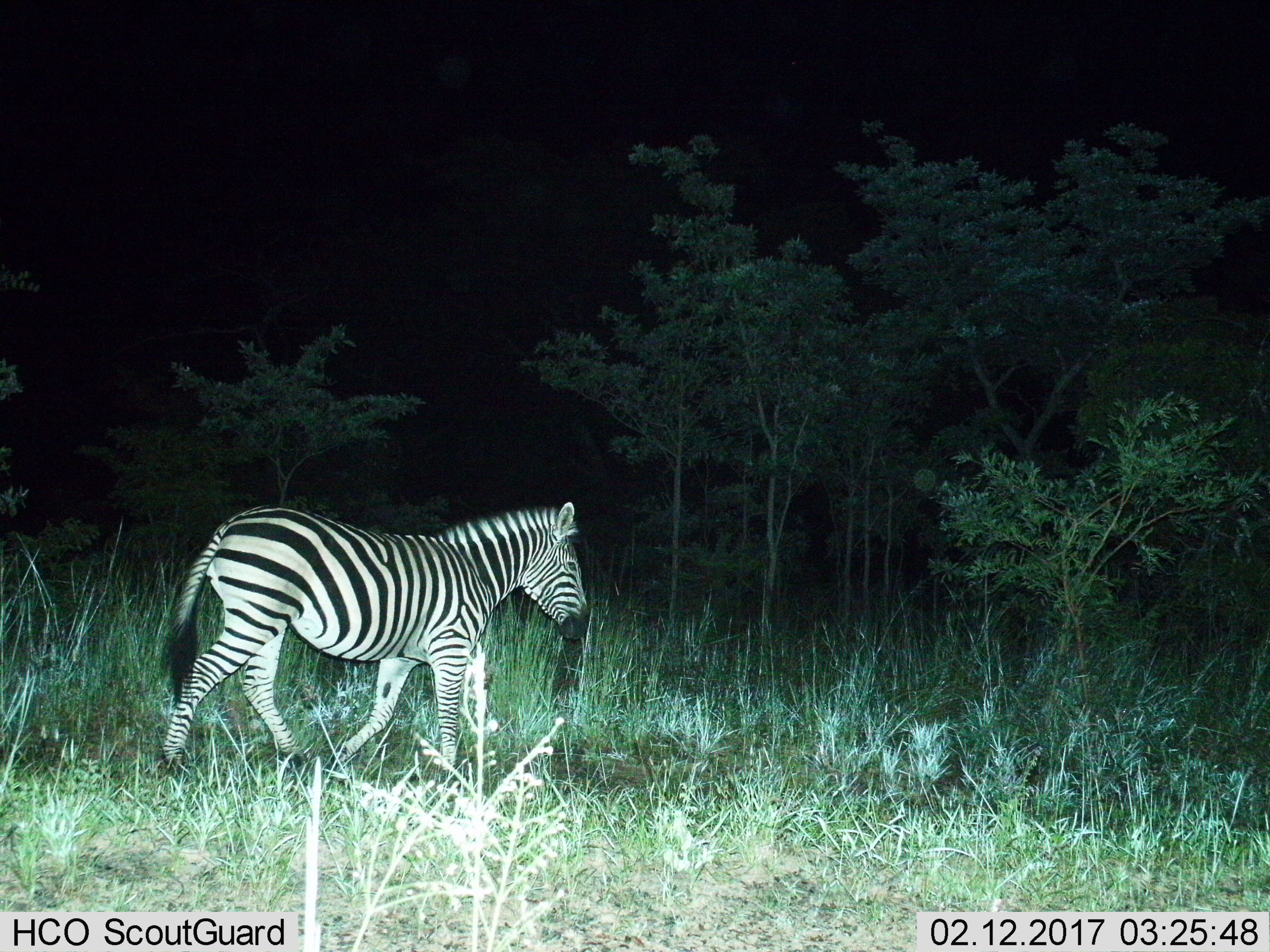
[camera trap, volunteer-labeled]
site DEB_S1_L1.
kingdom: Animalia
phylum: Chordata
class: Mammalia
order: Perissodactyla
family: Equidae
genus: Equus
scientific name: Equus quagga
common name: plains zebra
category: zebraplains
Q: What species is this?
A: Zebraplains (plains zebra) (Equus quagga).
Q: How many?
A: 1.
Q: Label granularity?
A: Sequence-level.